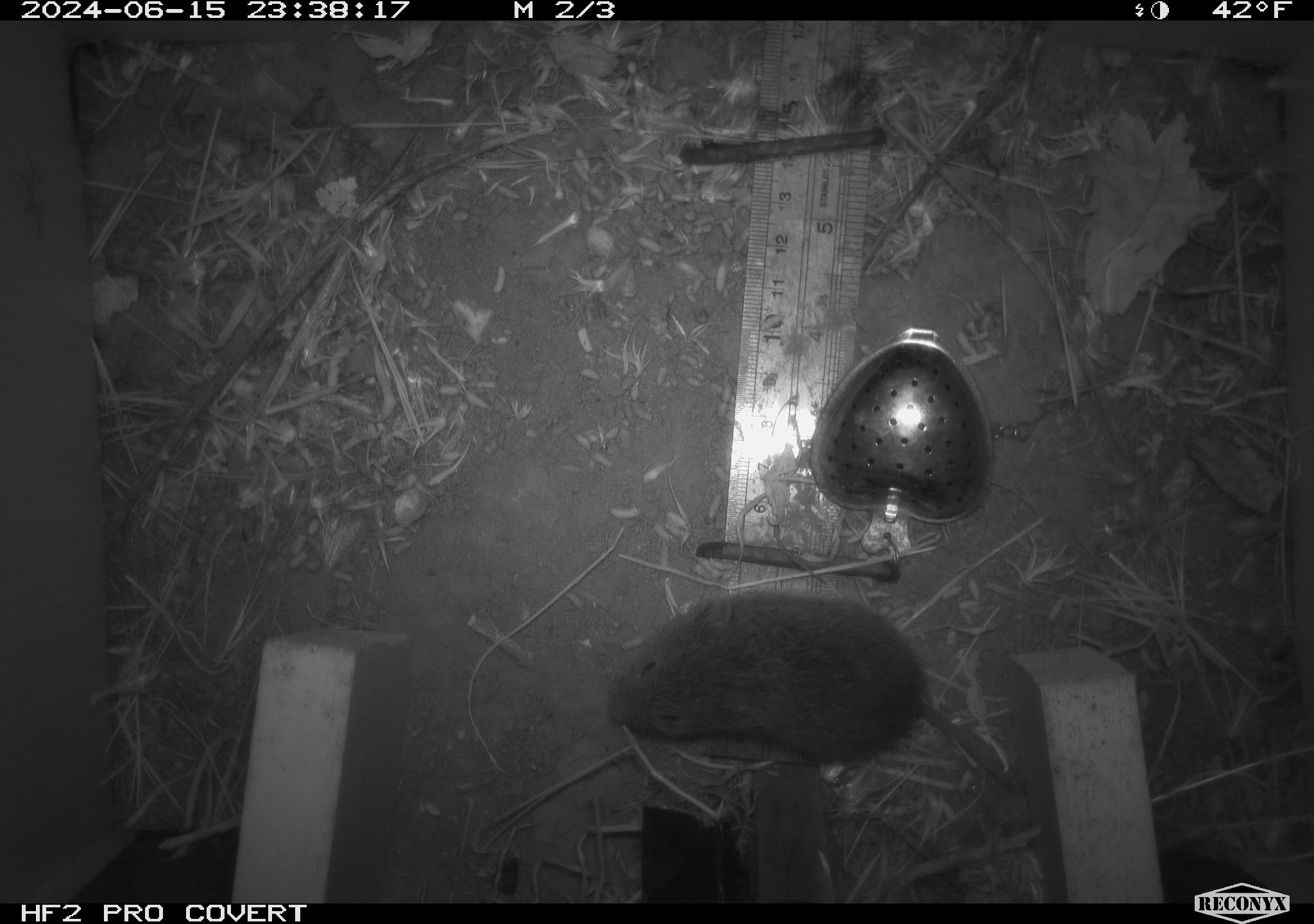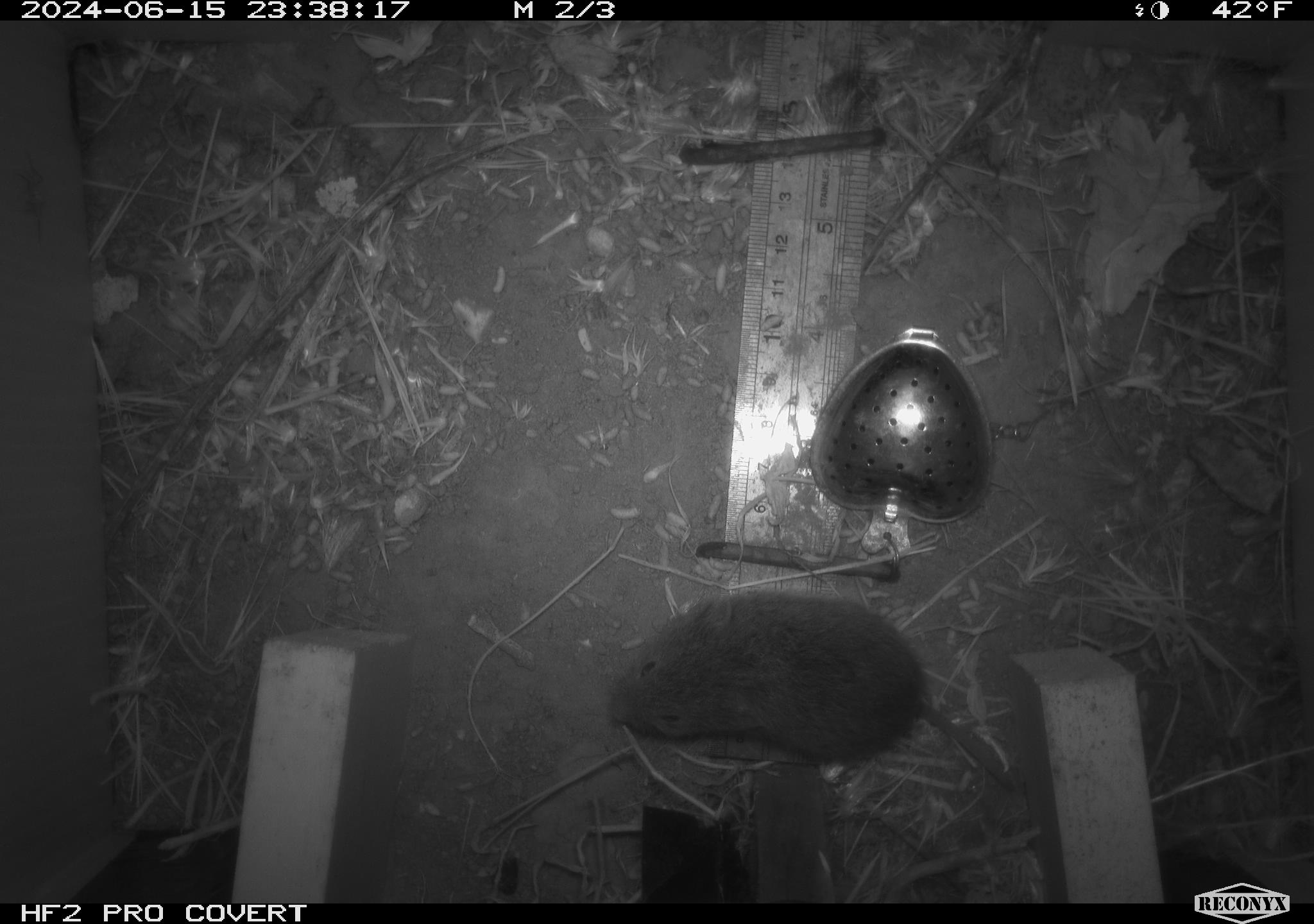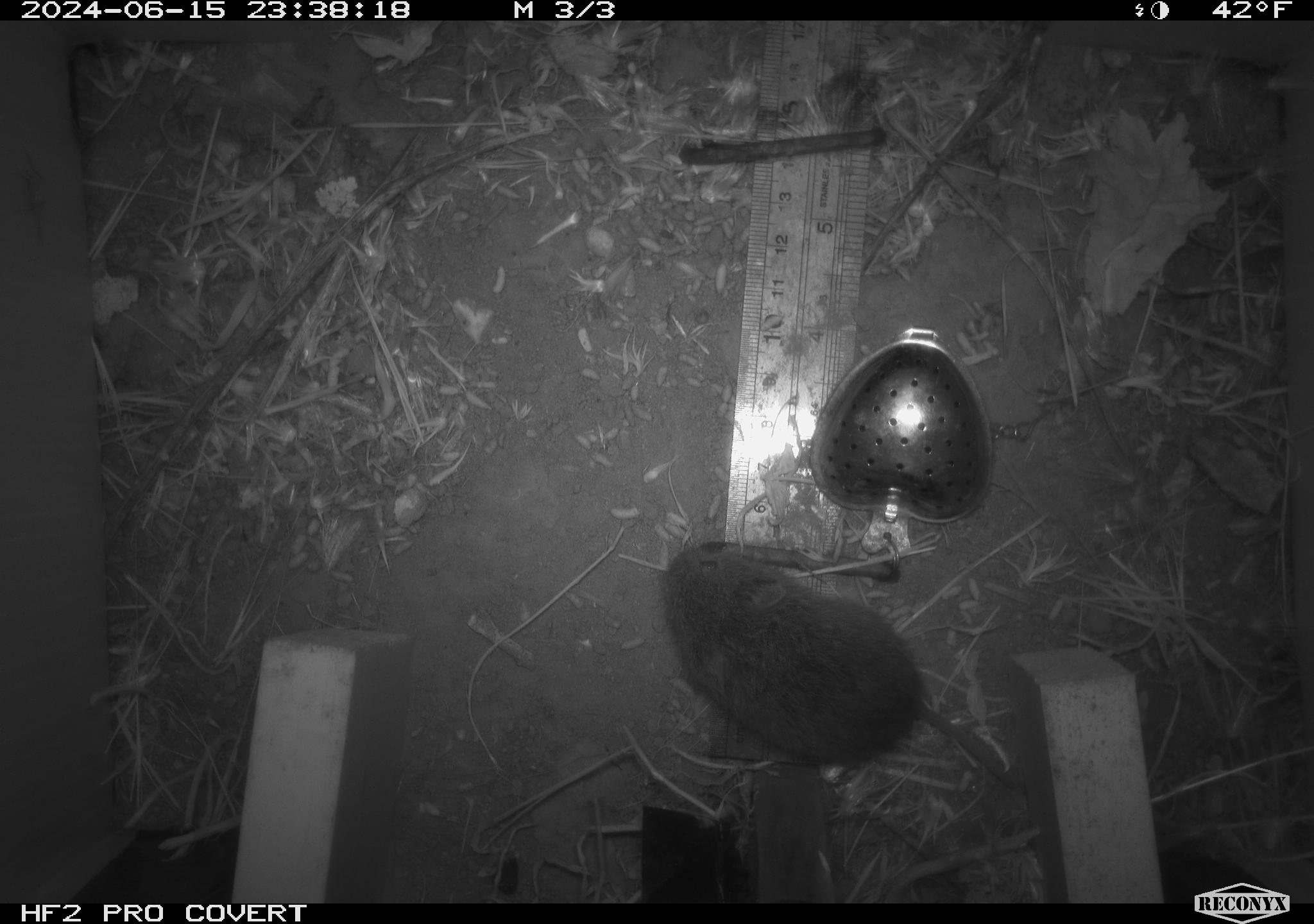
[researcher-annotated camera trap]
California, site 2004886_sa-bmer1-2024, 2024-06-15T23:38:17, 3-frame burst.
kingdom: Animalia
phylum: Chordata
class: Mammalia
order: Rodentia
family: Cricetidae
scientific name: Cricetidae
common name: hamsters, voles, lemmings, and allies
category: cricetidae family